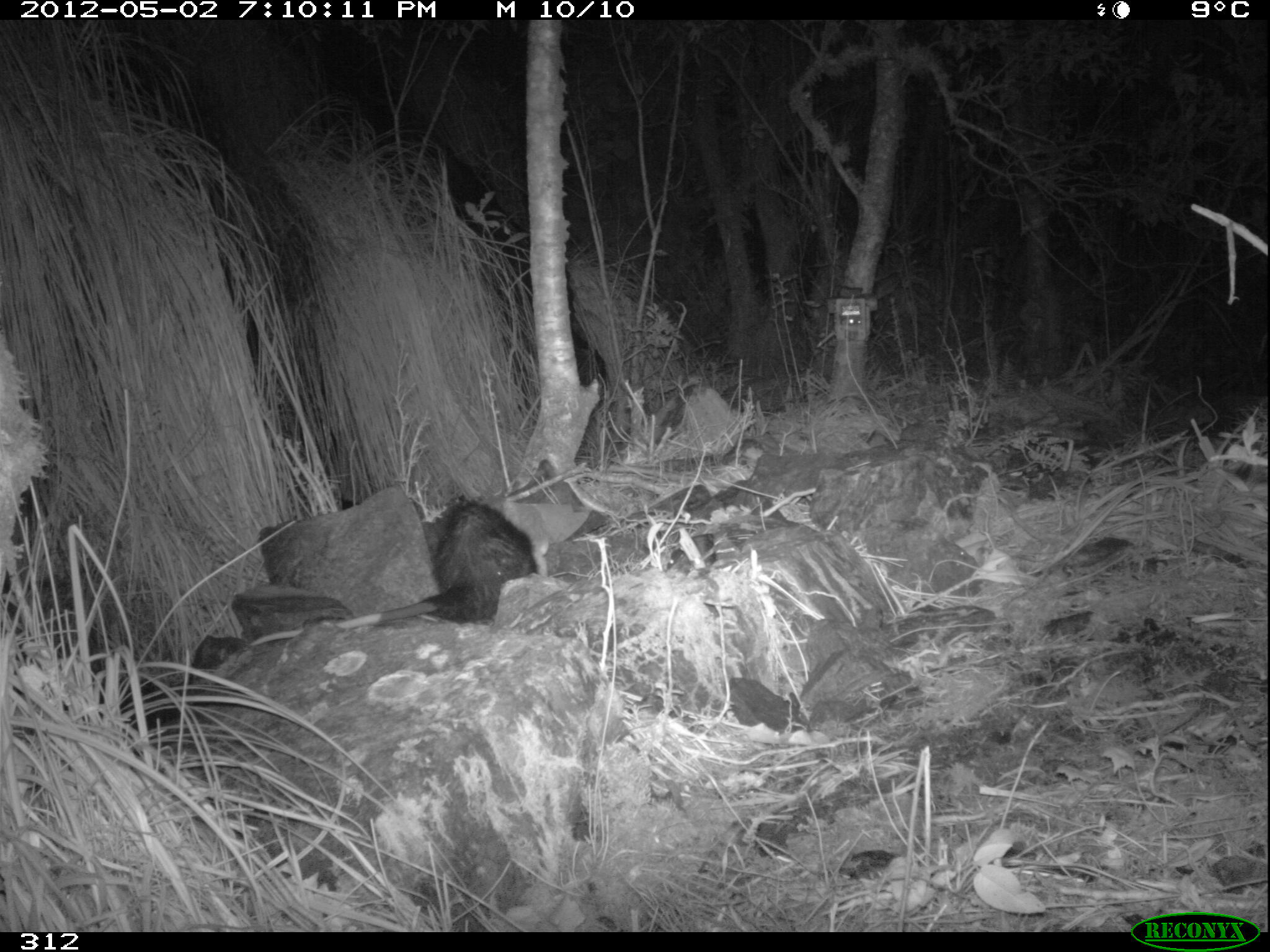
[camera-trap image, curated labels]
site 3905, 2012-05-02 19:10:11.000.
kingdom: Animalia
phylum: Chordata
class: Mammalia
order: Didelphimorphia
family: Didelphidae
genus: Didelphis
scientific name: Didelphis pernigra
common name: andean white-eared opossum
Didelphis pernigra (andean white-eared opossum).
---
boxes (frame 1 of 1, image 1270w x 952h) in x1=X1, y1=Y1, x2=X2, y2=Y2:
didelphis pernigra: x1=247, y1=496, x2=550, y2=644